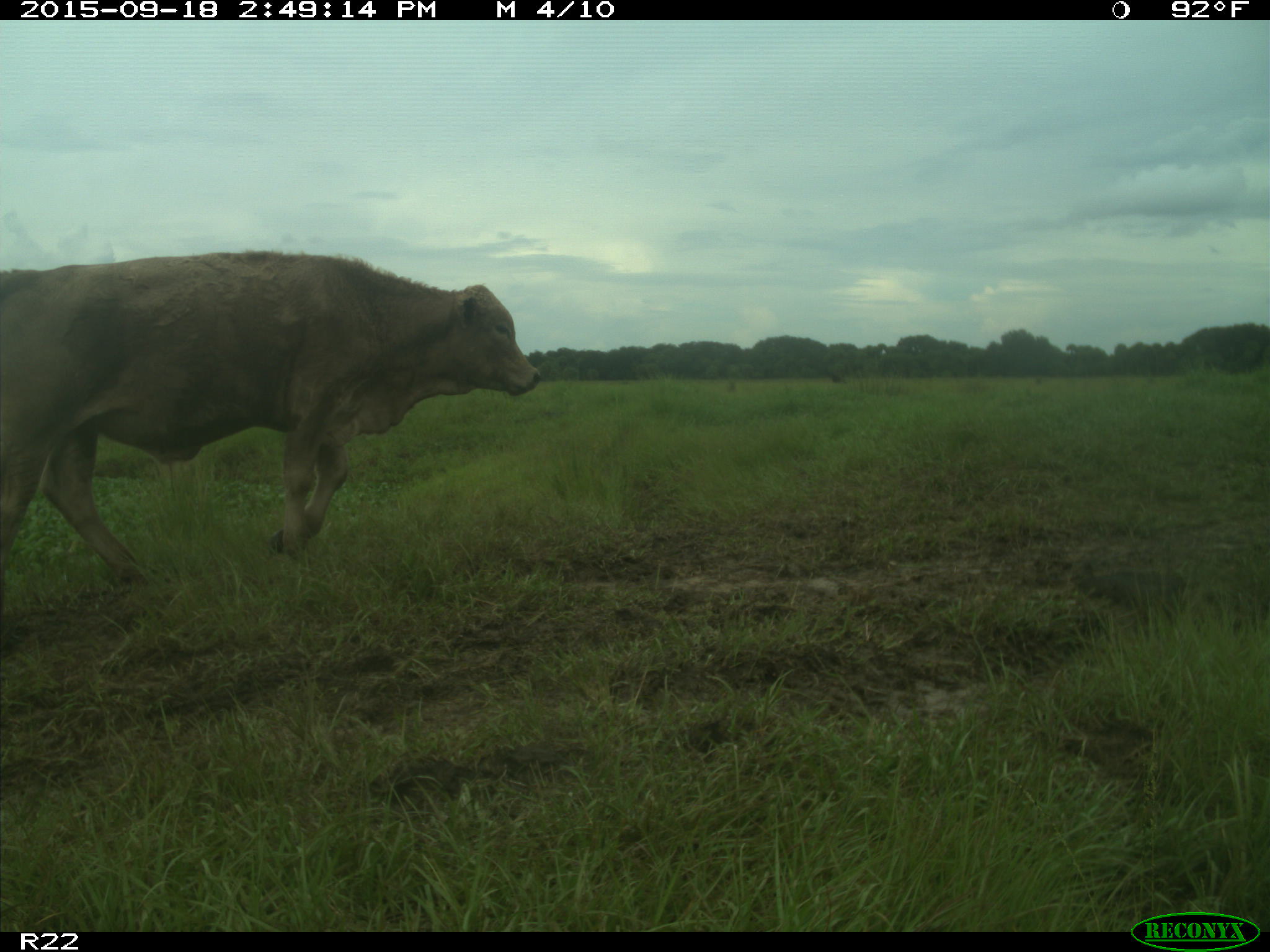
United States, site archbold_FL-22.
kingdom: Animalia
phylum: Chordata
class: Mammalia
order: Artiodactyla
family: Bovidae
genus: Bos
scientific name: Bos taurus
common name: domestic cow